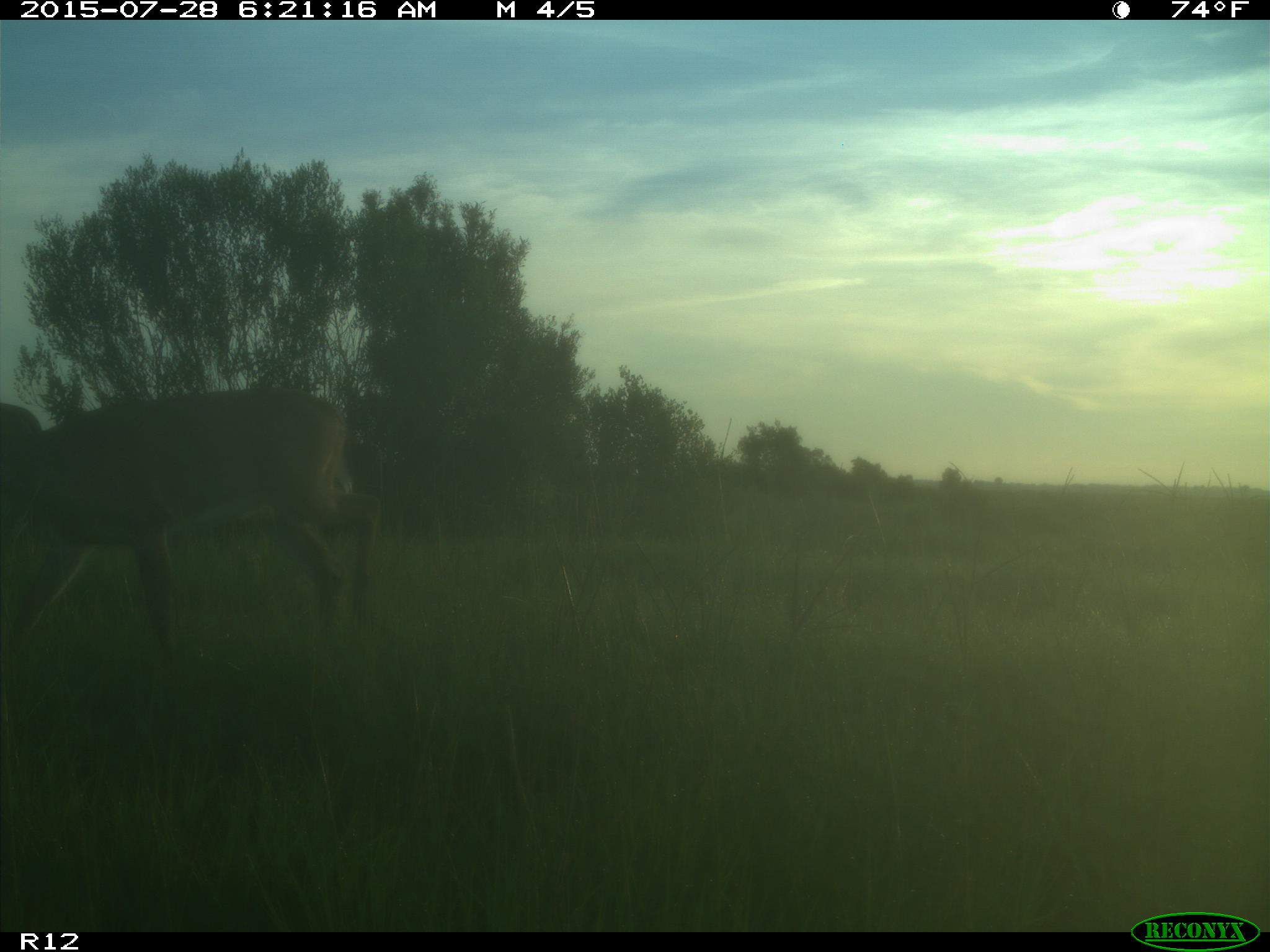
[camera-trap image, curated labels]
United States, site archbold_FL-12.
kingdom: Animalia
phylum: Chordata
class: Mammalia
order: Artiodactyla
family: Cervidae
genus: Odocoileus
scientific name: Odocoileus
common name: deer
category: unidentified deer